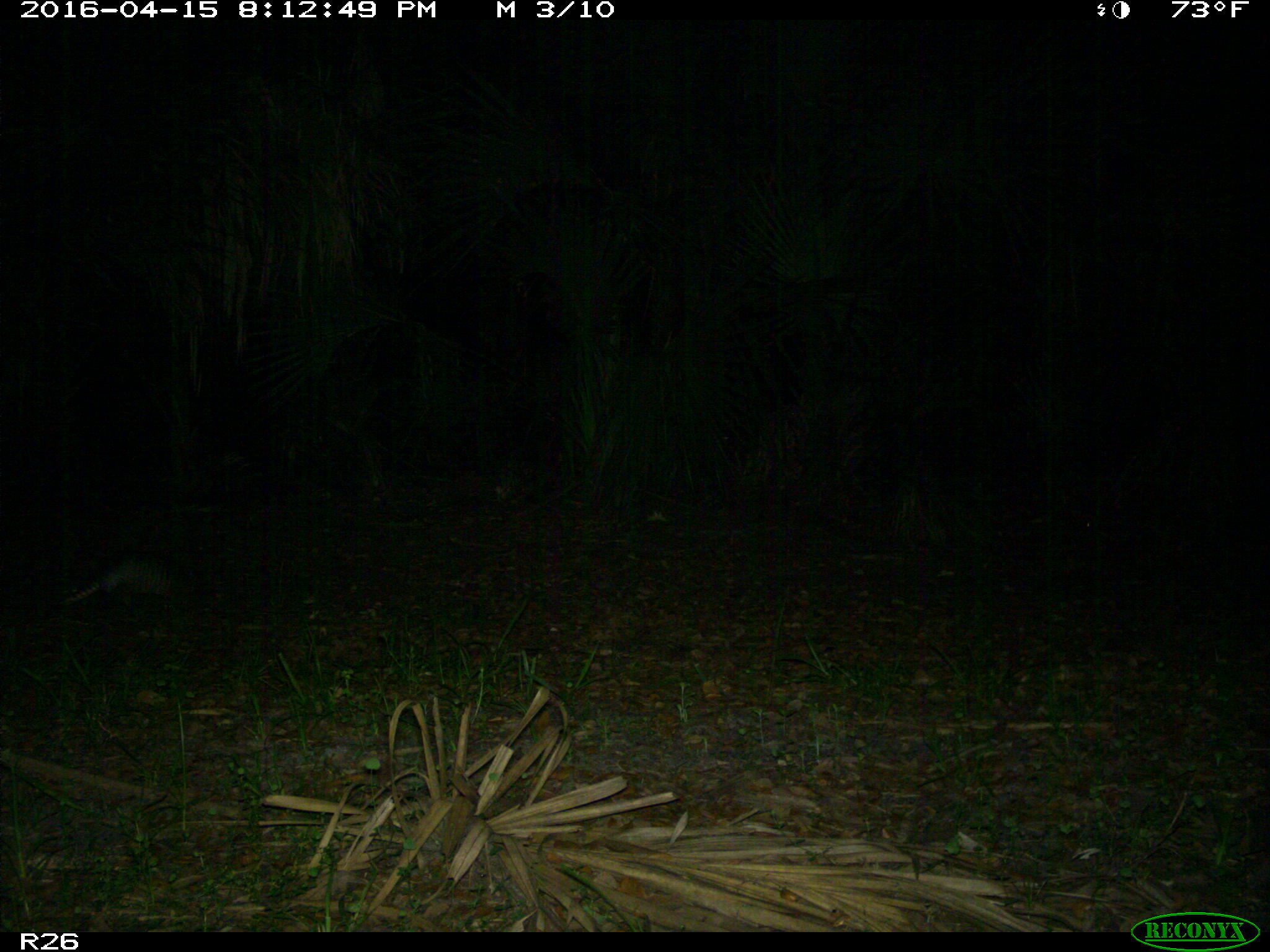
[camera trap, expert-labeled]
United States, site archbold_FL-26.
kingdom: Animalia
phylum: Chordata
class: Mammalia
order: Cingulata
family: Dasypodidae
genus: Dasypus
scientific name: Dasypus novemcinctus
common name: nine-banded armadillo